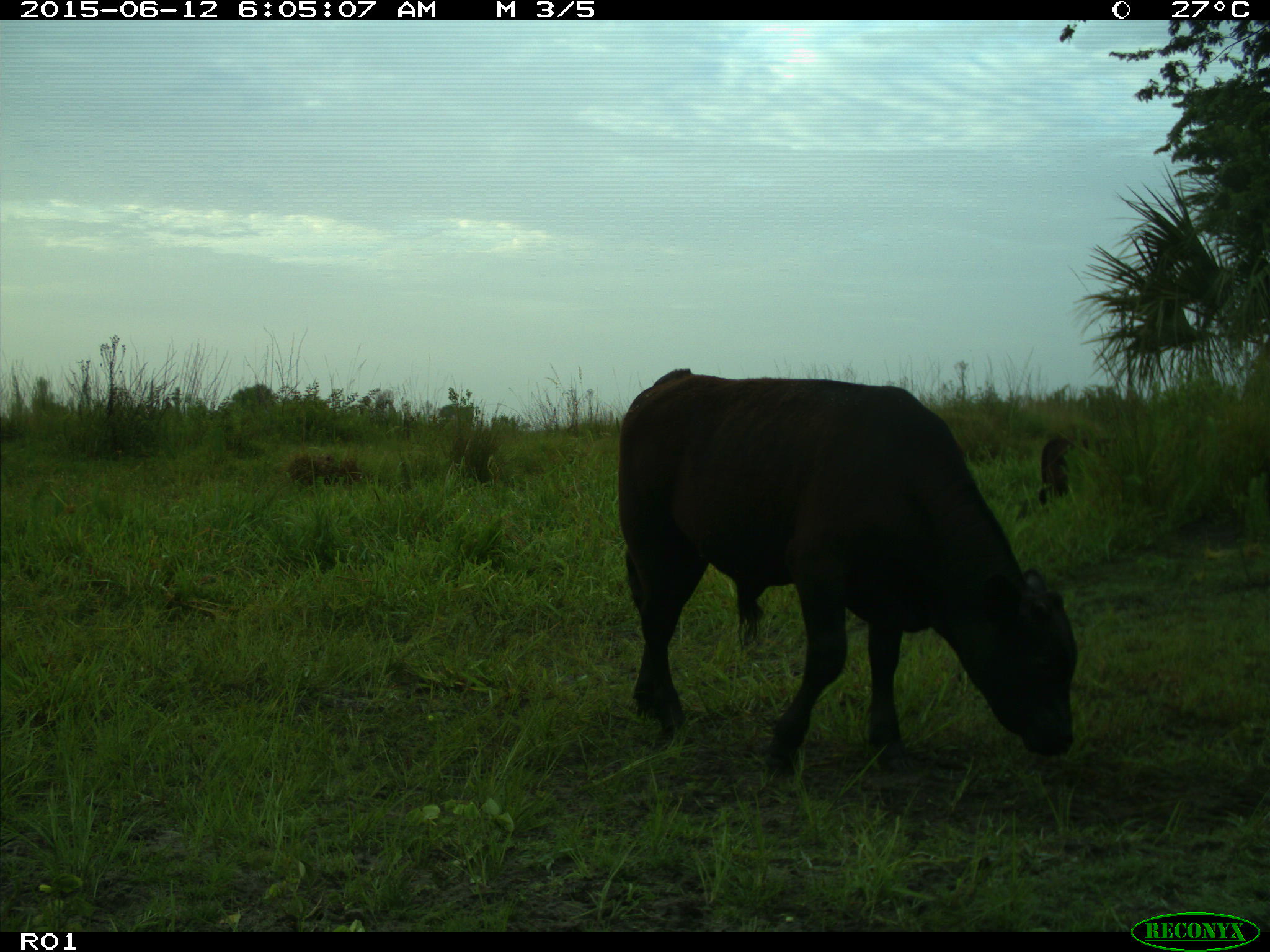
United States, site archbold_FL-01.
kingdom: Animalia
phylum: Chordata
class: Mammalia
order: Artiodactyla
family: Bovidae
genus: Bos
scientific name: Bos taurus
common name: domestic cow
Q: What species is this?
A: Bos taurus (domestic cow).